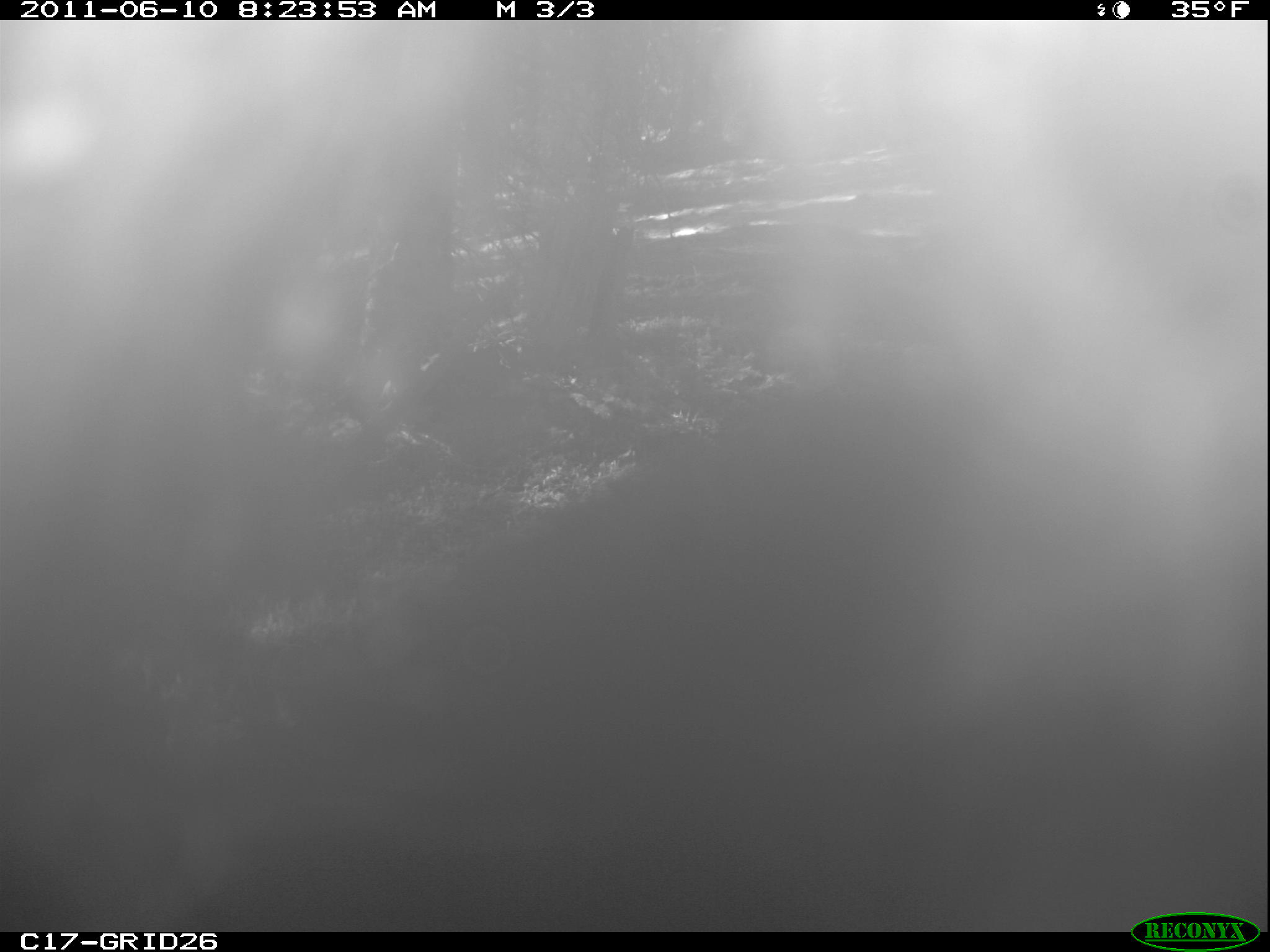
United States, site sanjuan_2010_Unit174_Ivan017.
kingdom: Animalia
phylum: Chordata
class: Mammalia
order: Carnivora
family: Ursidae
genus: Ursus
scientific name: Ursus americanus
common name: american black bear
Ursus americanus (american black bear).